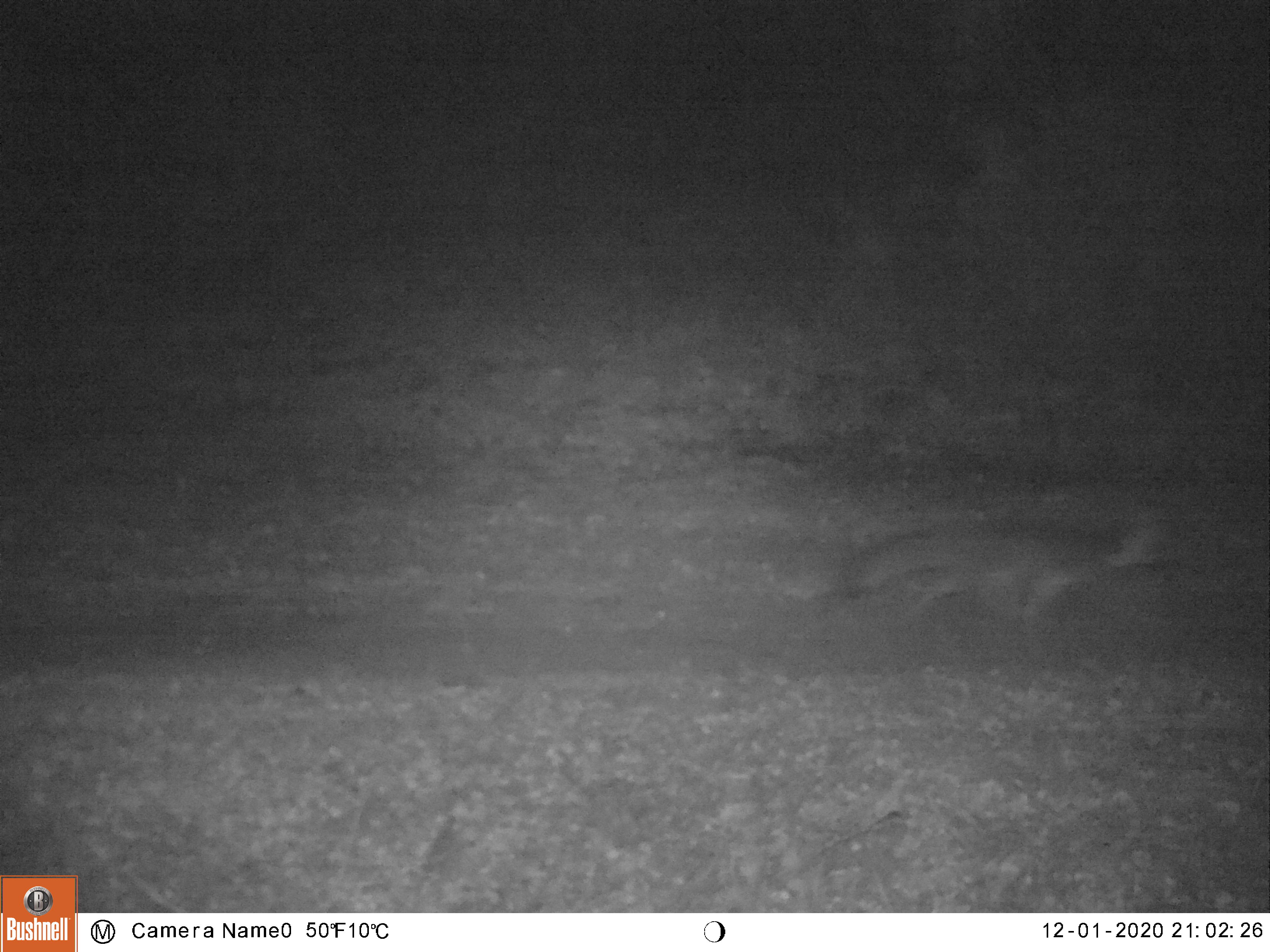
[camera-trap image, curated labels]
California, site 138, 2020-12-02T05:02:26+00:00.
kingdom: Animalia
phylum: Chordata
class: Mammalia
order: Carnivora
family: Canidae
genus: Urocyon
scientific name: Urocyon cinereoargenteus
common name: gray fox